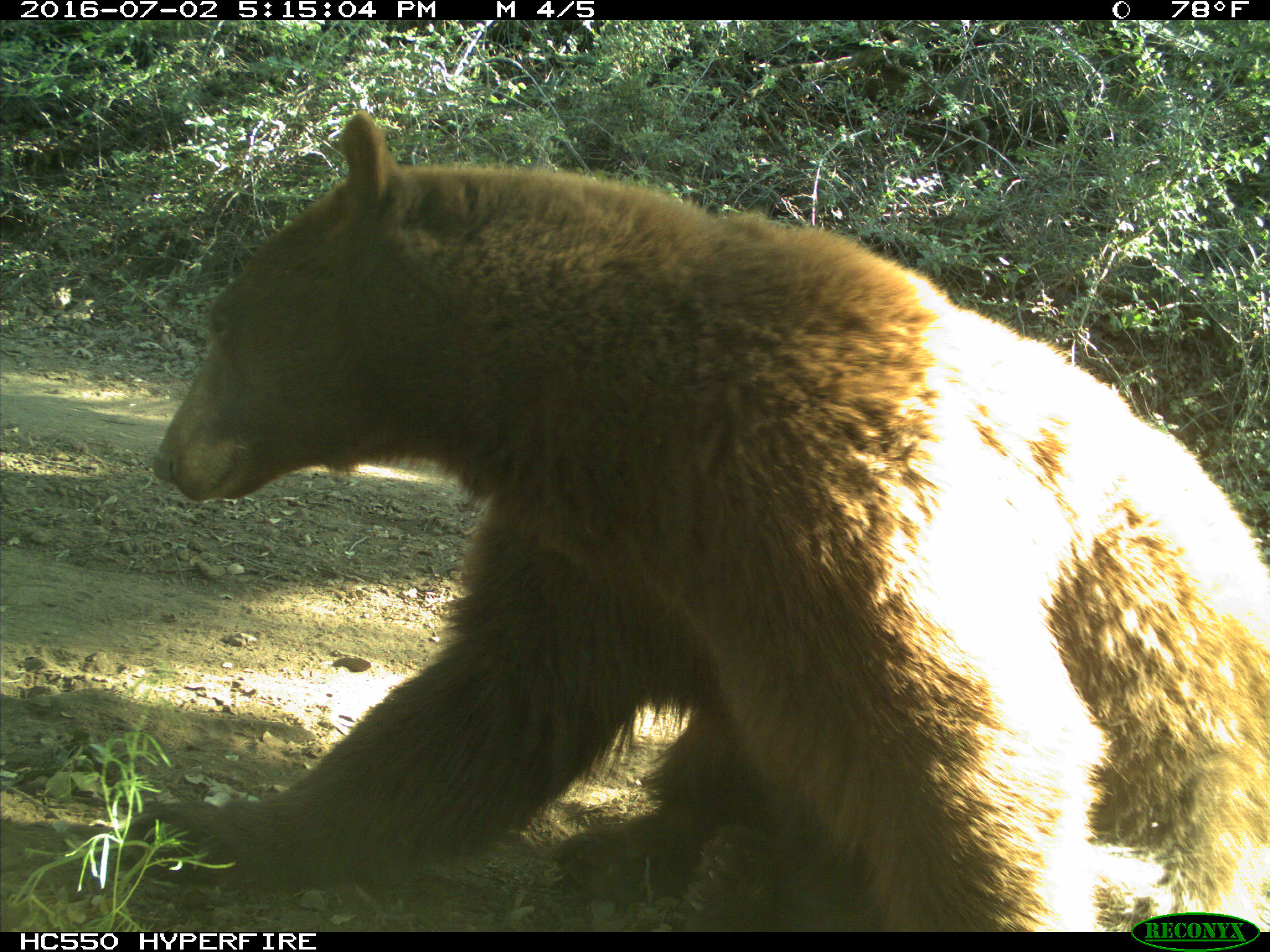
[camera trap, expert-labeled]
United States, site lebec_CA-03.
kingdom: Animalia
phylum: Chordata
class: Mammalia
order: Carnivora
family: Ursidae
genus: Ursus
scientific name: Ursus americanus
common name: american black bear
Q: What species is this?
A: Ursus americanus (american black bear).